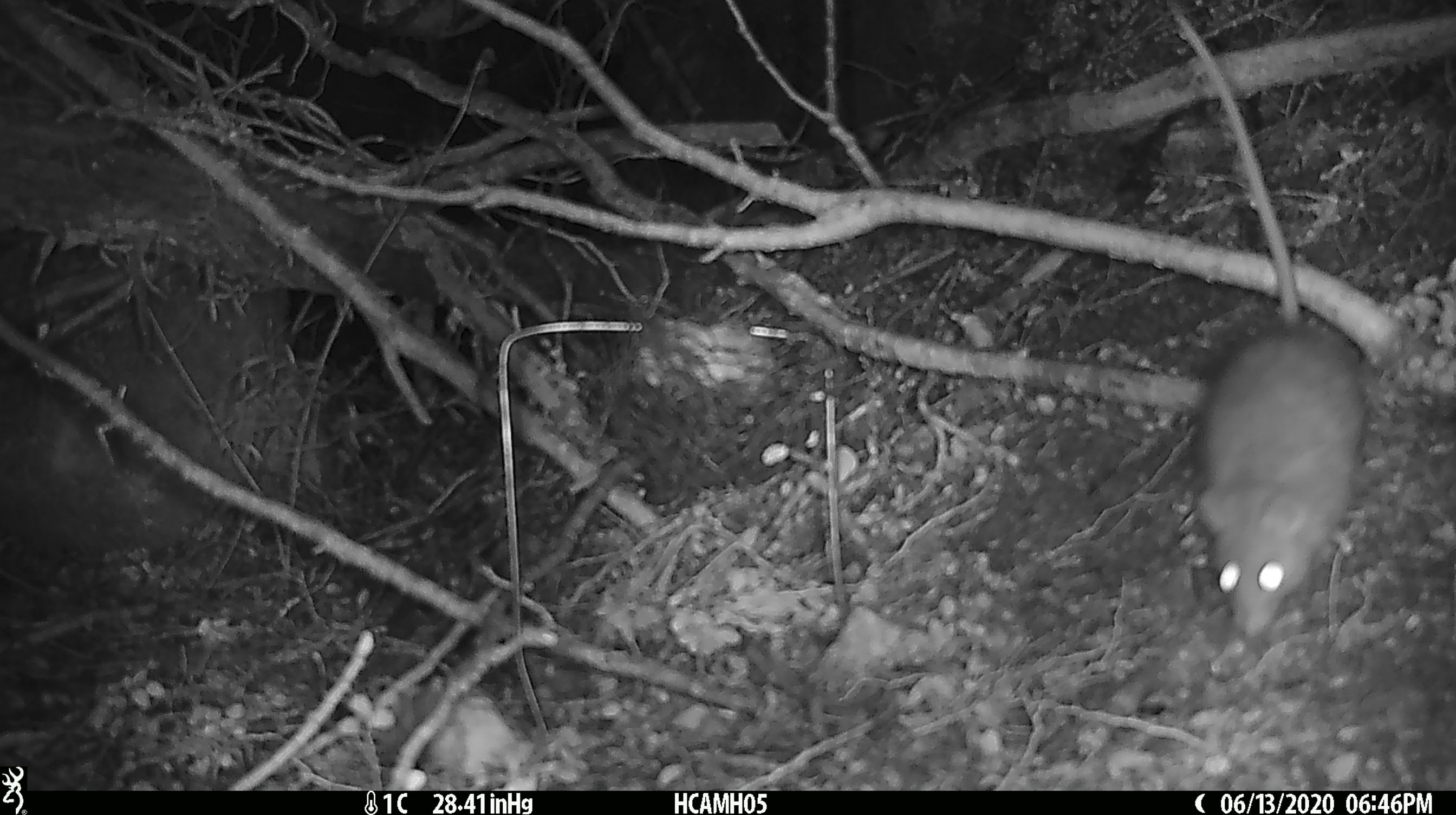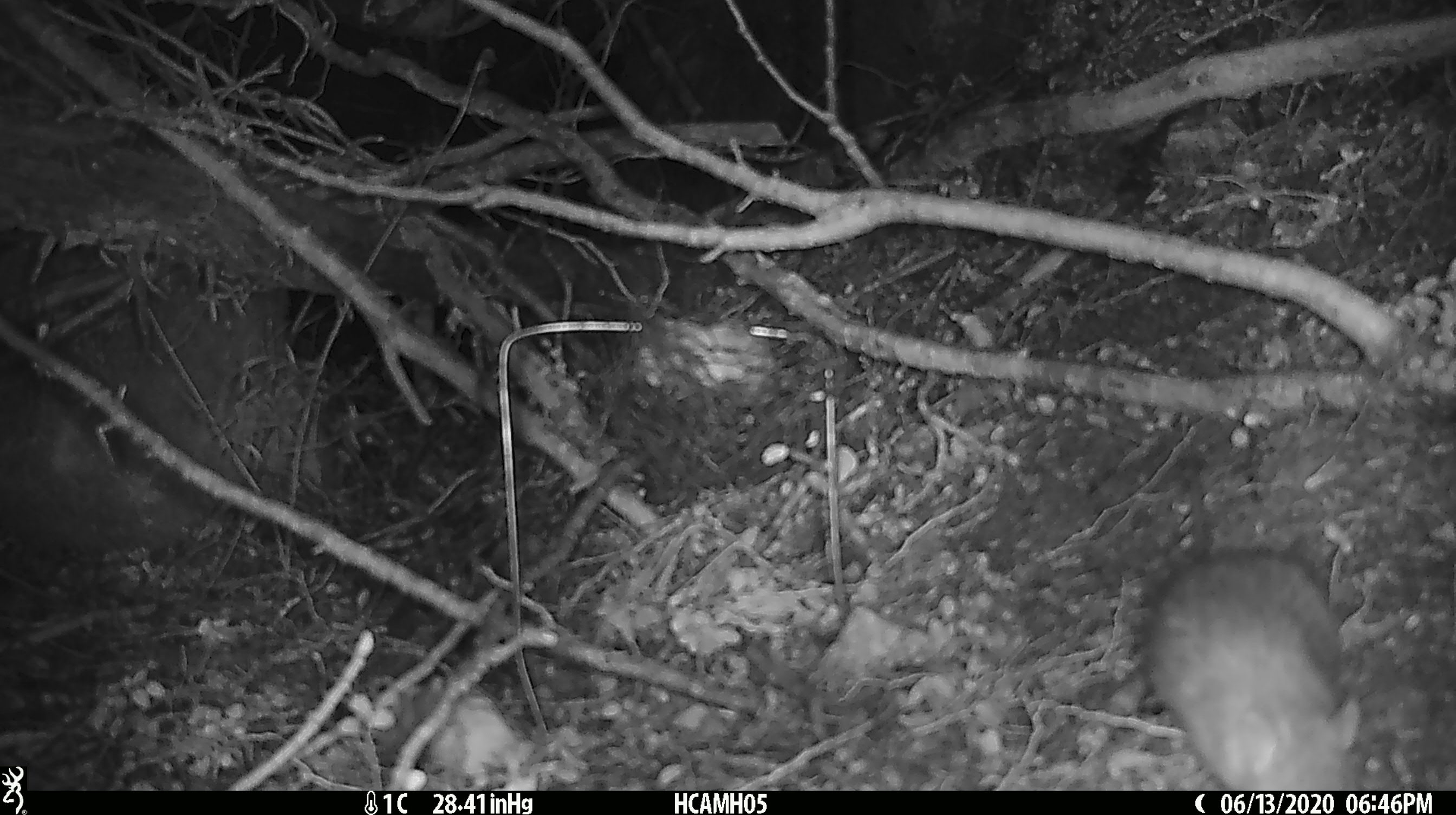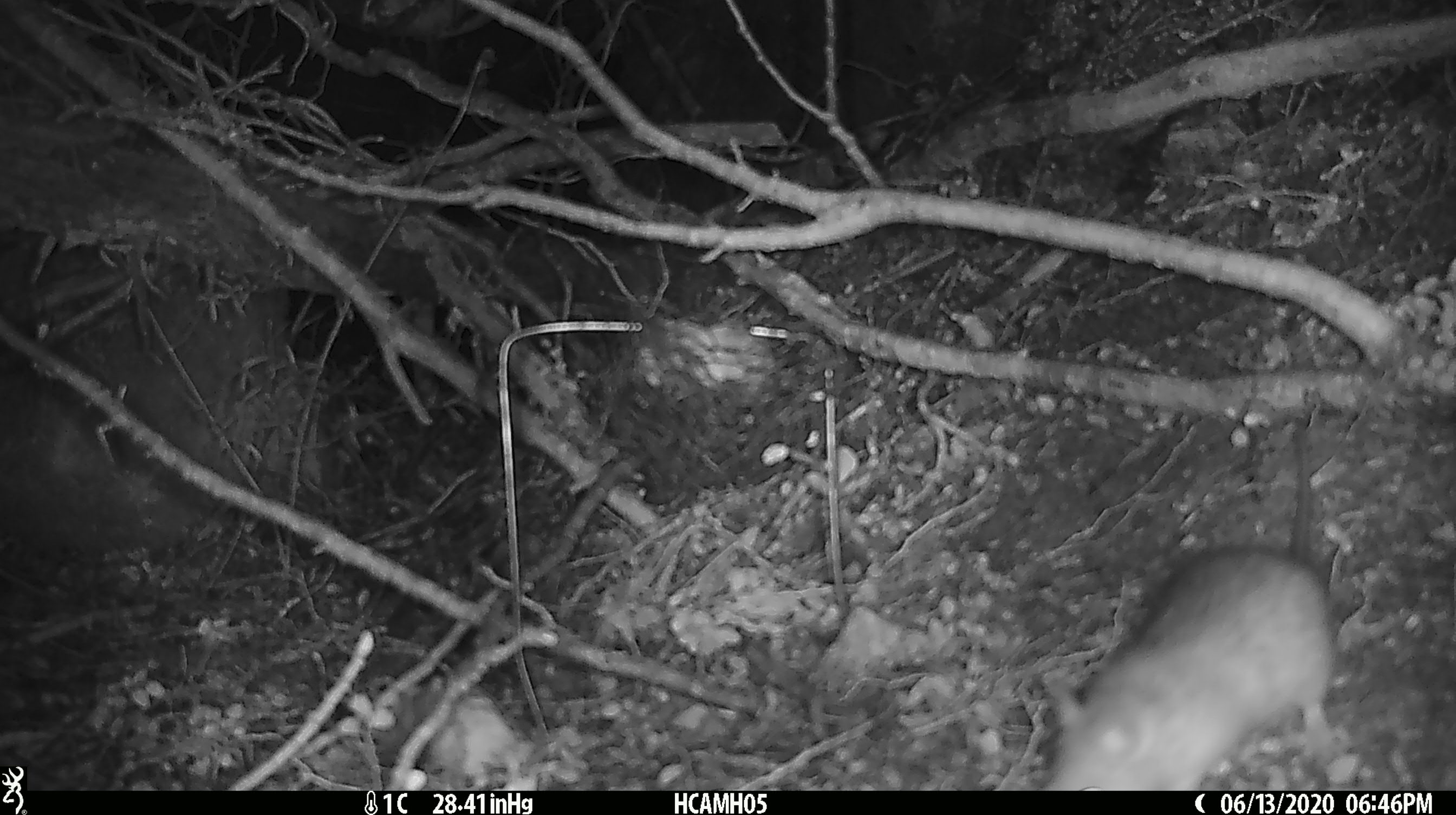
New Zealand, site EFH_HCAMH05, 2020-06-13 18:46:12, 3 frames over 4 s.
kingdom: Animalia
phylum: Chordata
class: Mammalia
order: Rodentia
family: Muridae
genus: Rattus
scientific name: Rattus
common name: rat